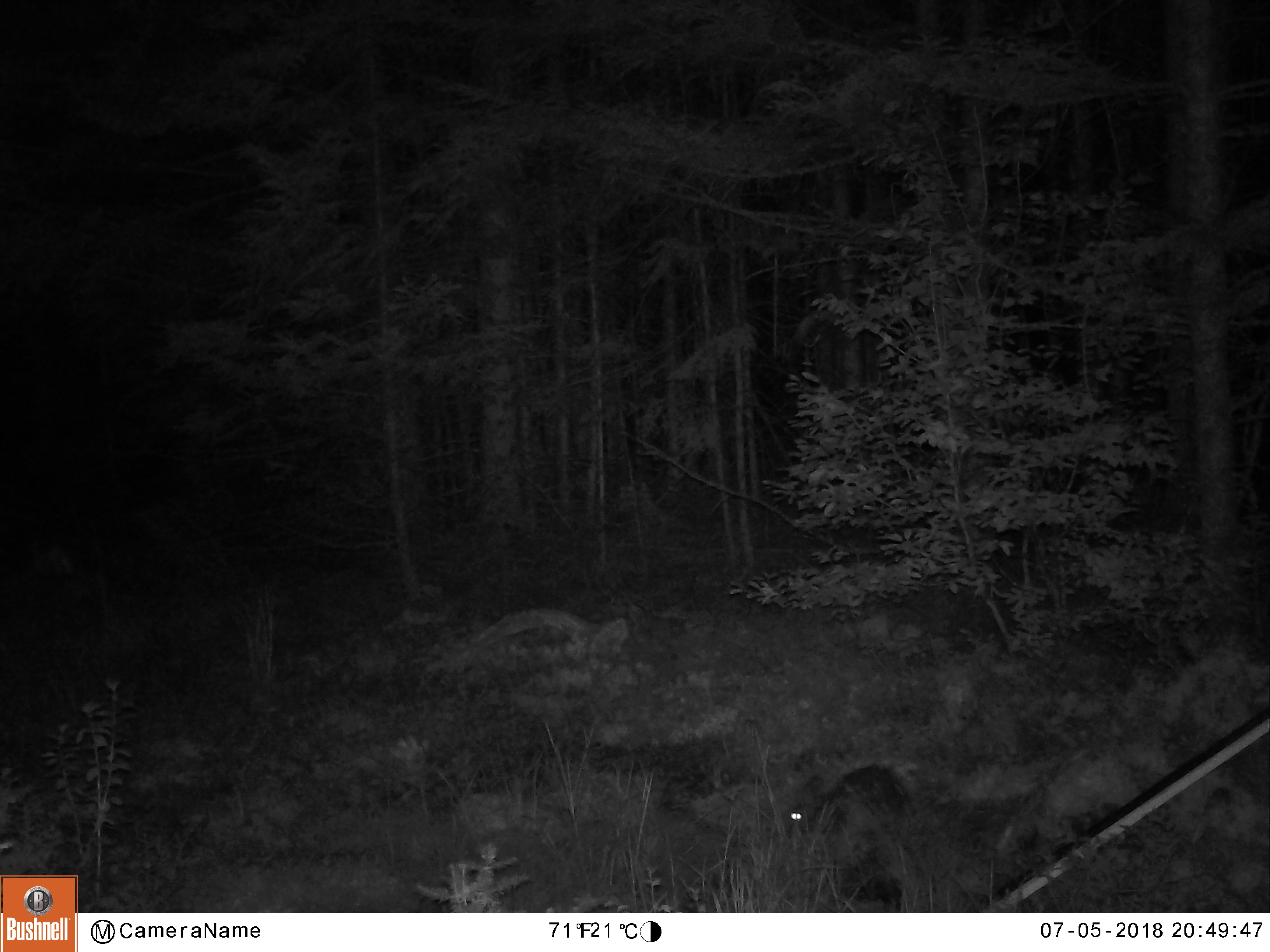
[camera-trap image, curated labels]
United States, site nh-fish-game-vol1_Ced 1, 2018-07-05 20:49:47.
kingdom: Animalia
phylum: Chordata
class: Mammalia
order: Lagomorpha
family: Leporidae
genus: Lepus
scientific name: Lepus americanus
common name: snowshoe hare